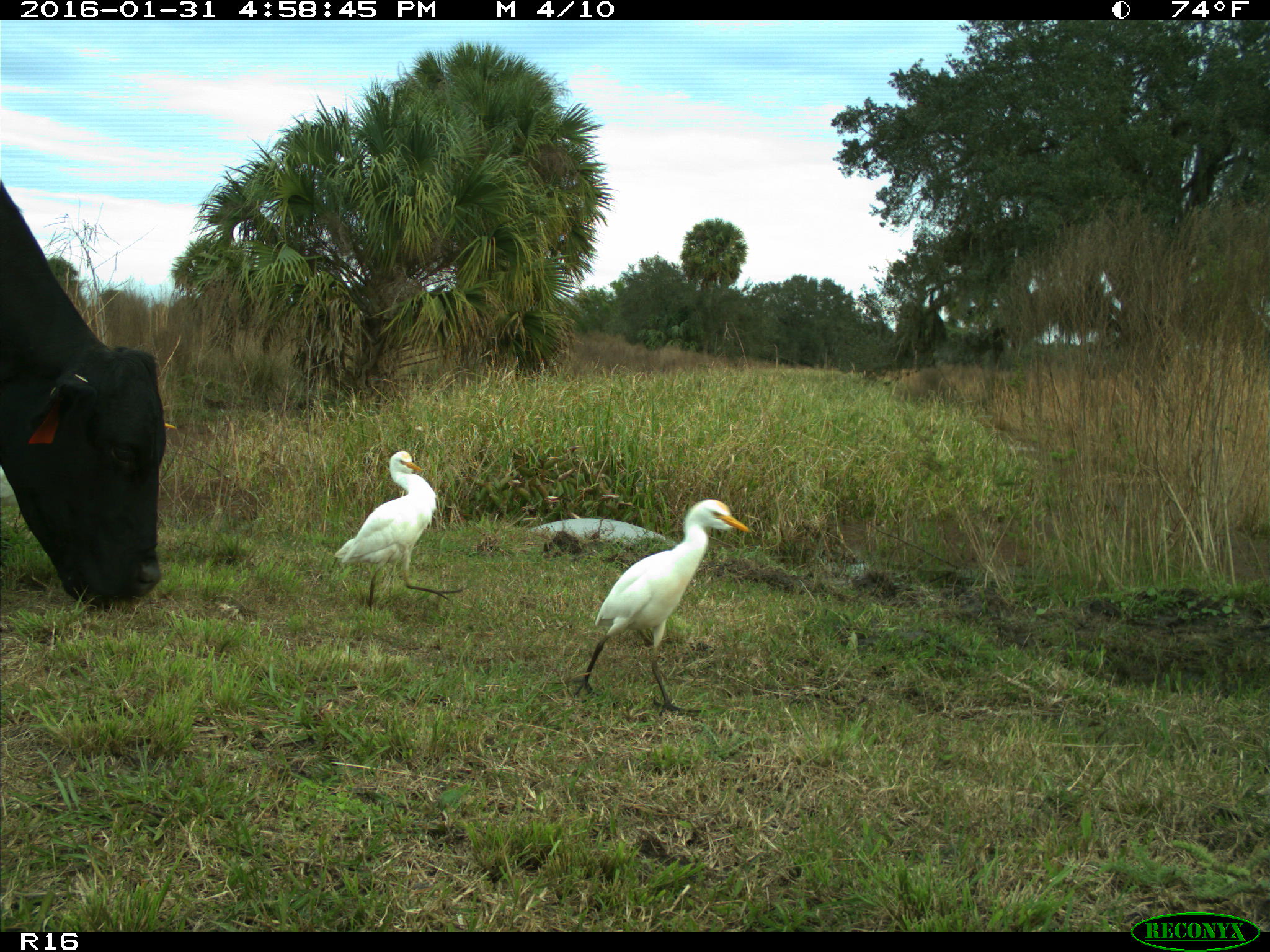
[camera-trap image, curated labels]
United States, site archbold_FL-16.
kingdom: Animalia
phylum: Chordata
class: Mammalia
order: Artiodactyla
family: Bovidae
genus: Bos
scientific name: Bos taurus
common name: domestic cow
Bos taurus (domestic cow).